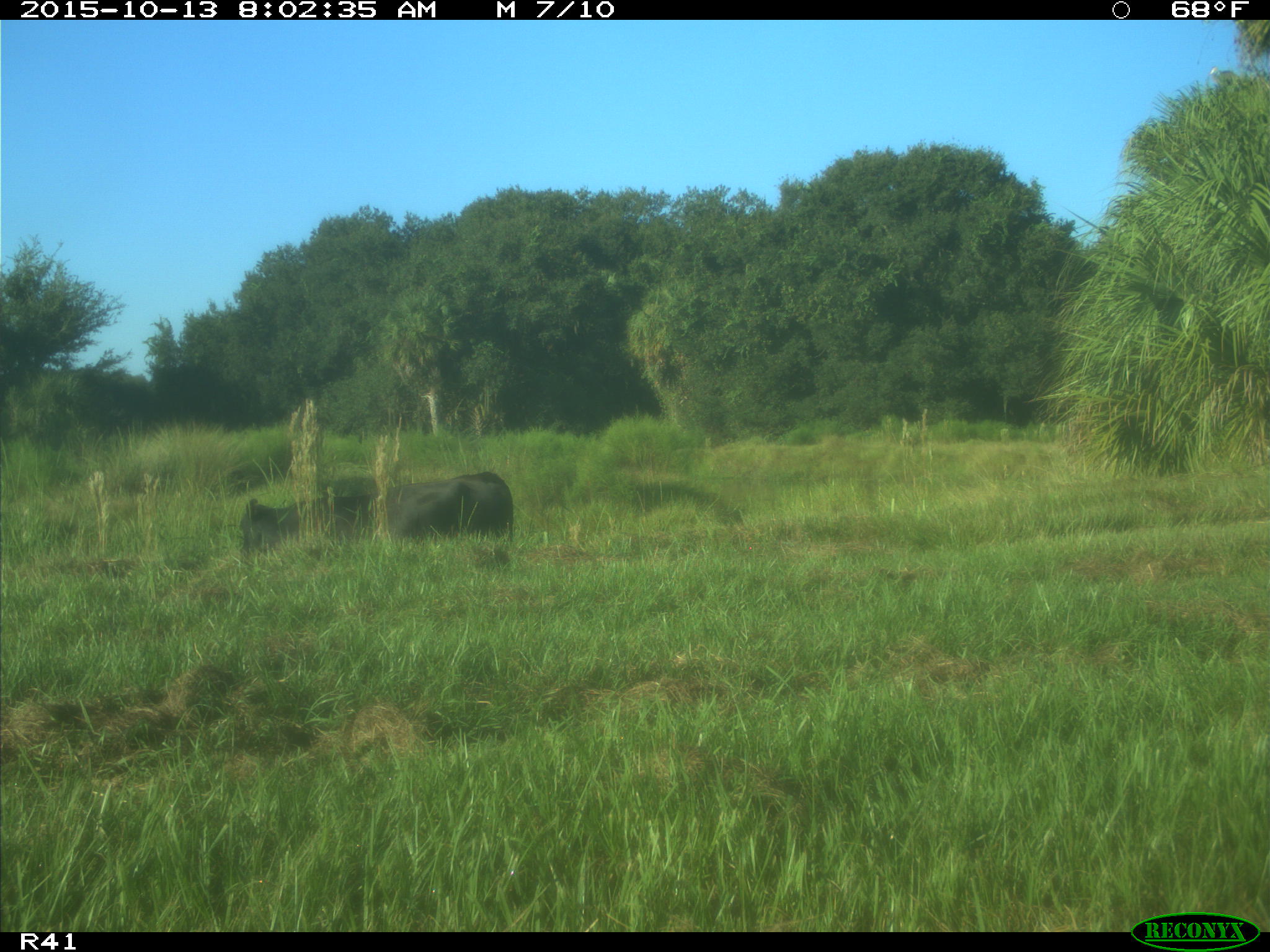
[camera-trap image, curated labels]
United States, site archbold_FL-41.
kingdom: Animalia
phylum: Chordata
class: Mammalia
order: Artiodactyla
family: Bovidae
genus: Bos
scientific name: Bos taurus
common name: domestic cow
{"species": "Bos taurus (domestic cow)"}